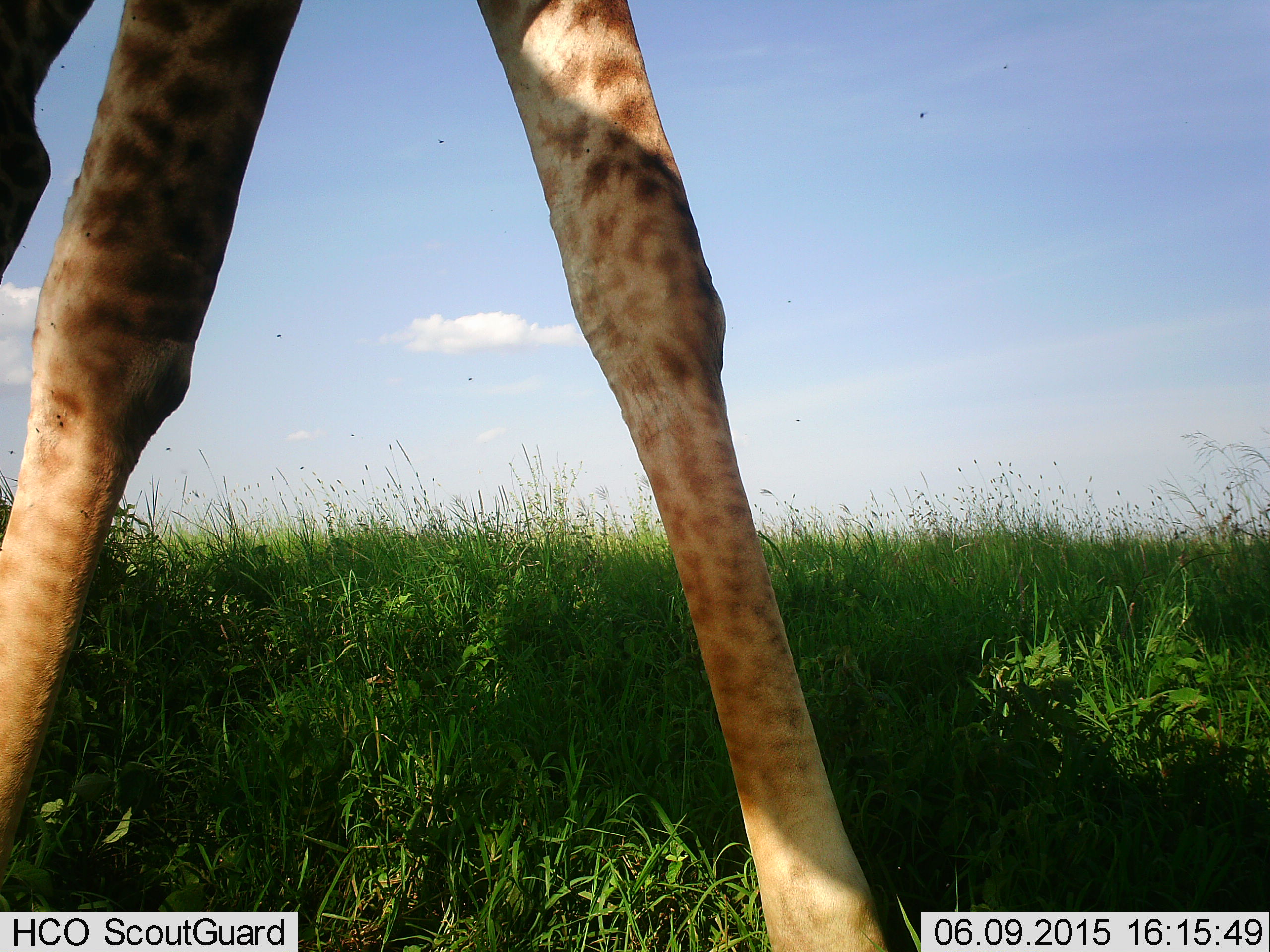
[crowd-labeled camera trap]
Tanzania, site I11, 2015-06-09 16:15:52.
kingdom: Animalia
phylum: Chordata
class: Mammalia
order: Artiodactyla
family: Giraffidae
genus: Giraffa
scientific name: Giraffa camelopardalis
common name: giraffe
Giraffe (Giraffa camelopardalis), count 1. Behavior (volunteer vote fractions): standing 40%, resting 0%, moving 60%, interacting 0%. Young present (vote fraction): 0%. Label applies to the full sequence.